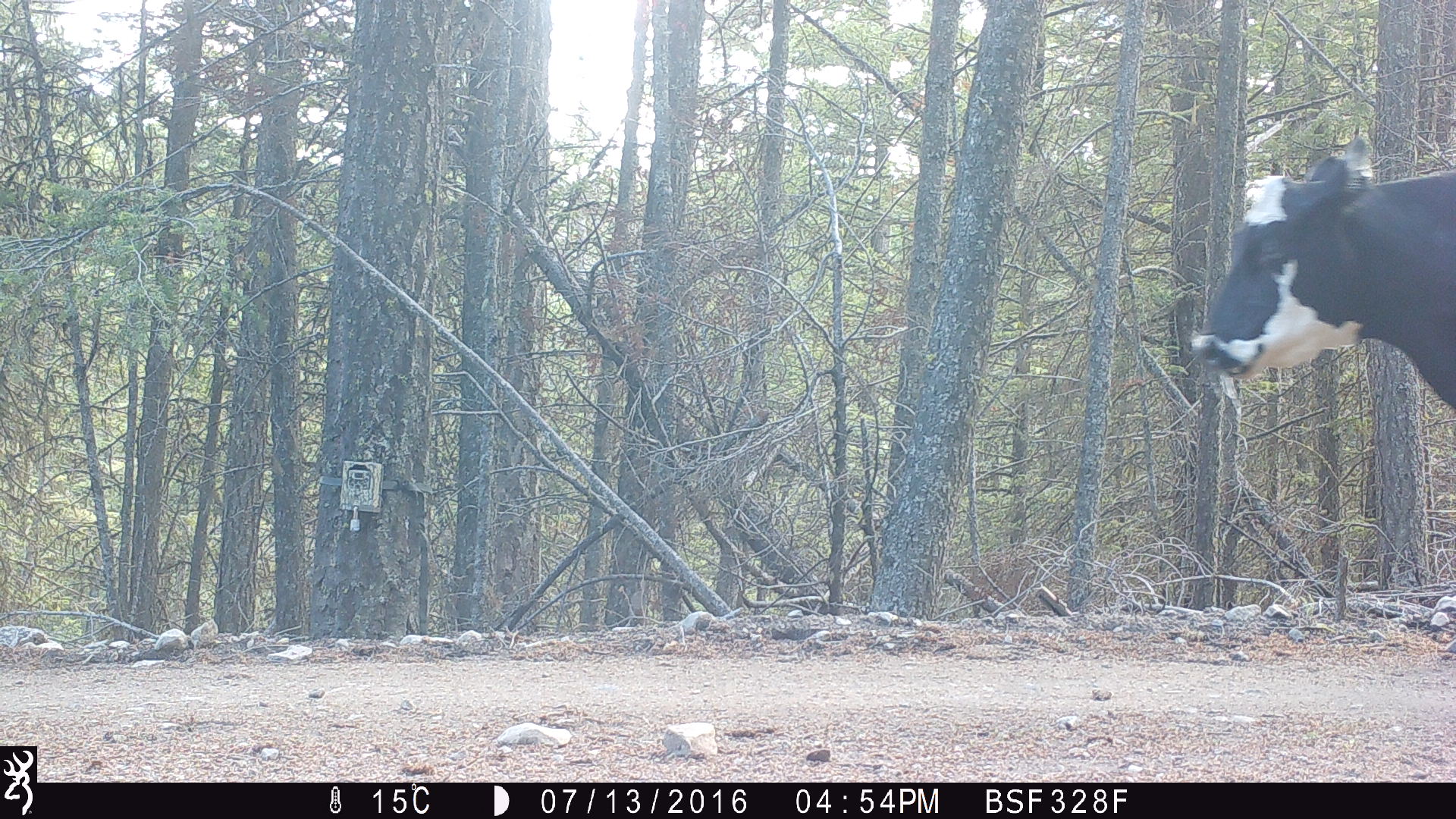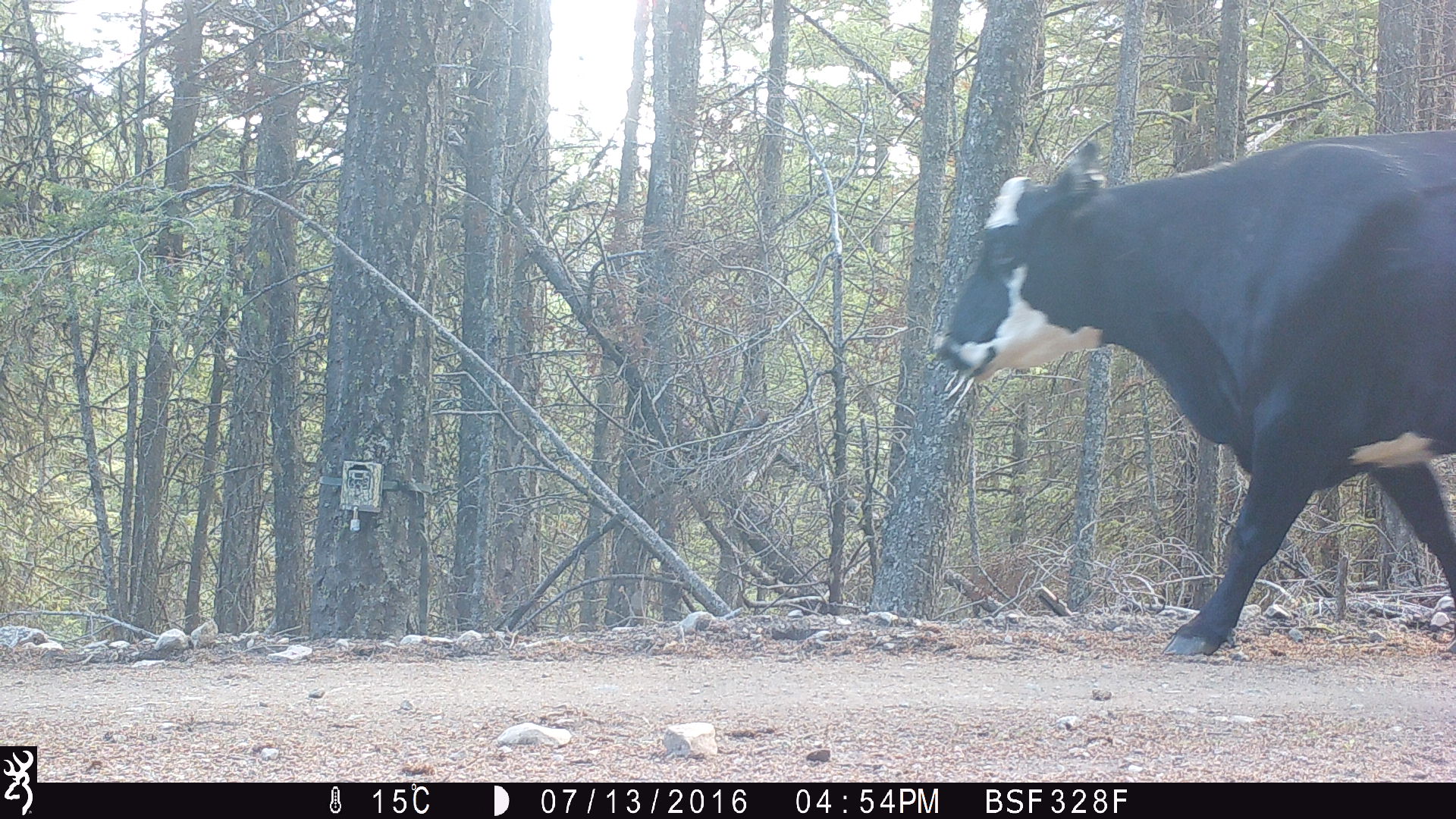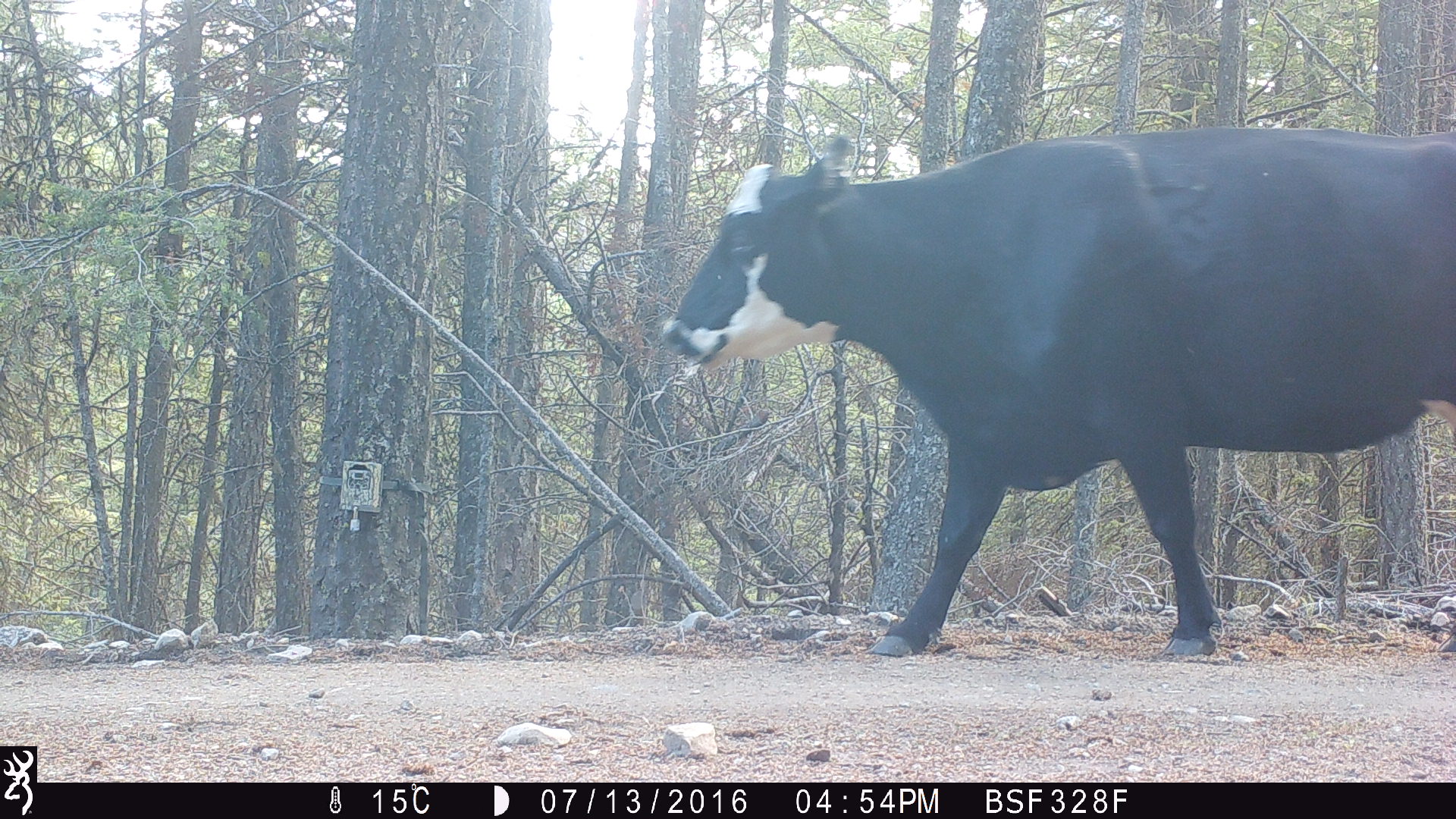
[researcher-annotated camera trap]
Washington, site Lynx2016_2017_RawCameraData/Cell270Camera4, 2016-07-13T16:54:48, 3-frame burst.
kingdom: Animalia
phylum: Chordata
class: Mammalia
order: Artiodactyla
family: Bovidae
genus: Bos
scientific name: Bos taurus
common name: domestic cattle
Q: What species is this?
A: Domestic cattle (Bos taurus).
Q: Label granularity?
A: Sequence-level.